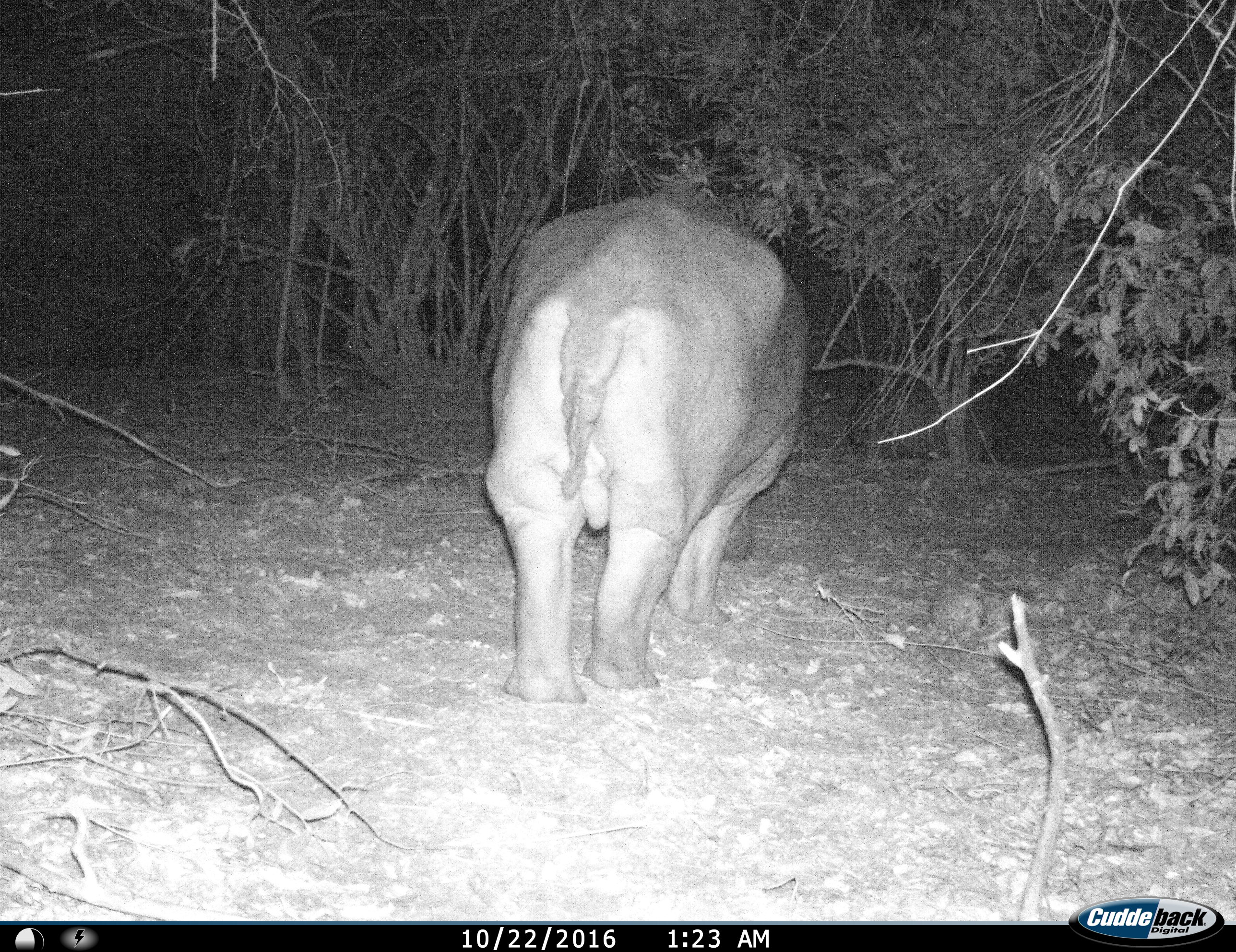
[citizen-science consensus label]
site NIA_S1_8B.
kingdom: Animalia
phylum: Chordata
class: Mammalia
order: Artiodactyla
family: Hippopotamidae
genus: Hippopotamus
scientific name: Hippopotamus amphibius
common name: hippopotamus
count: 1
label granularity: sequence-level